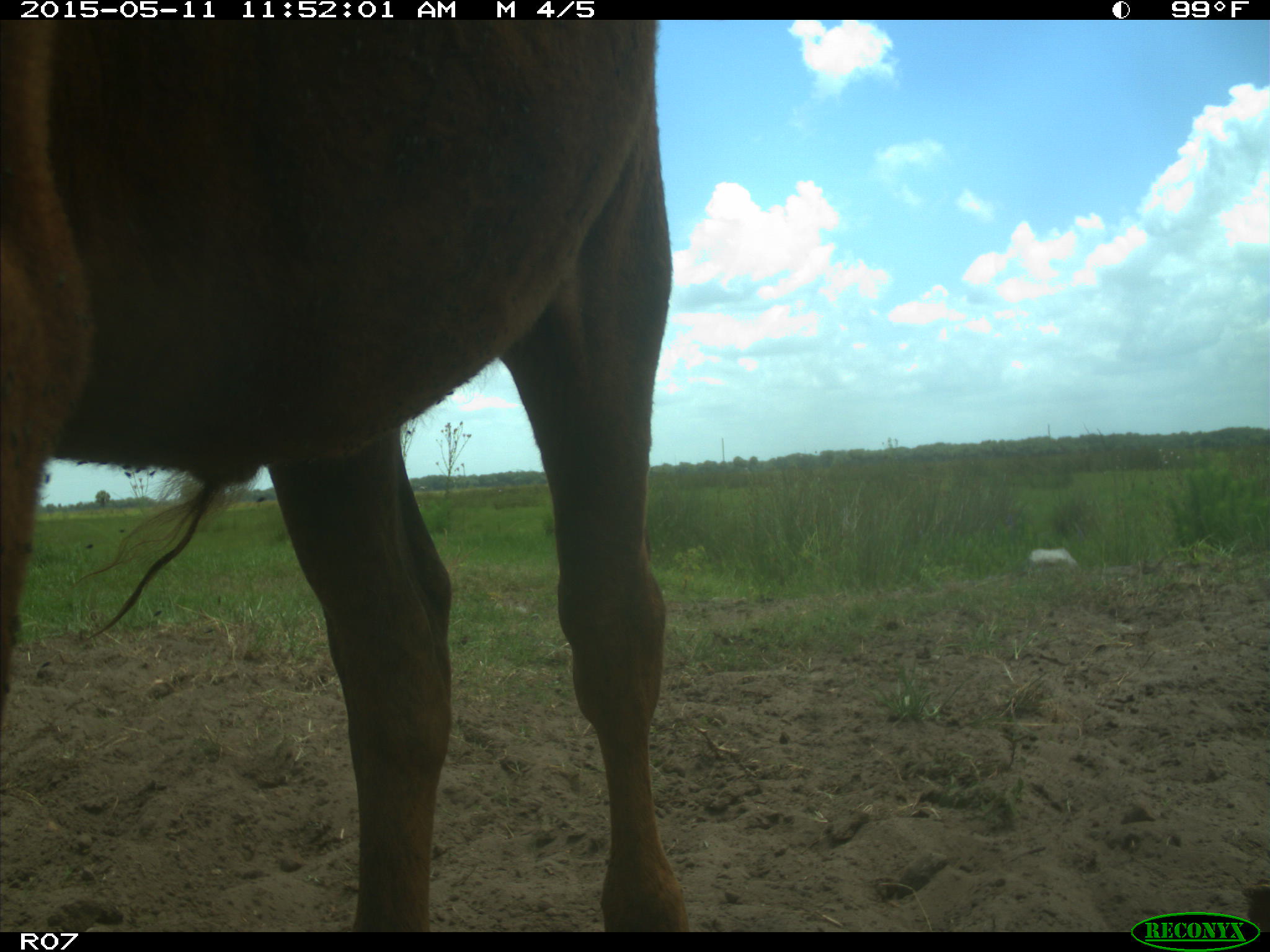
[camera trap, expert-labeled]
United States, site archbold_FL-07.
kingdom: Animalia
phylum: Chordata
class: Mammalia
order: Artiodactyla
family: Bovidae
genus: Bos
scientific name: Bos taurus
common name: domestic cow